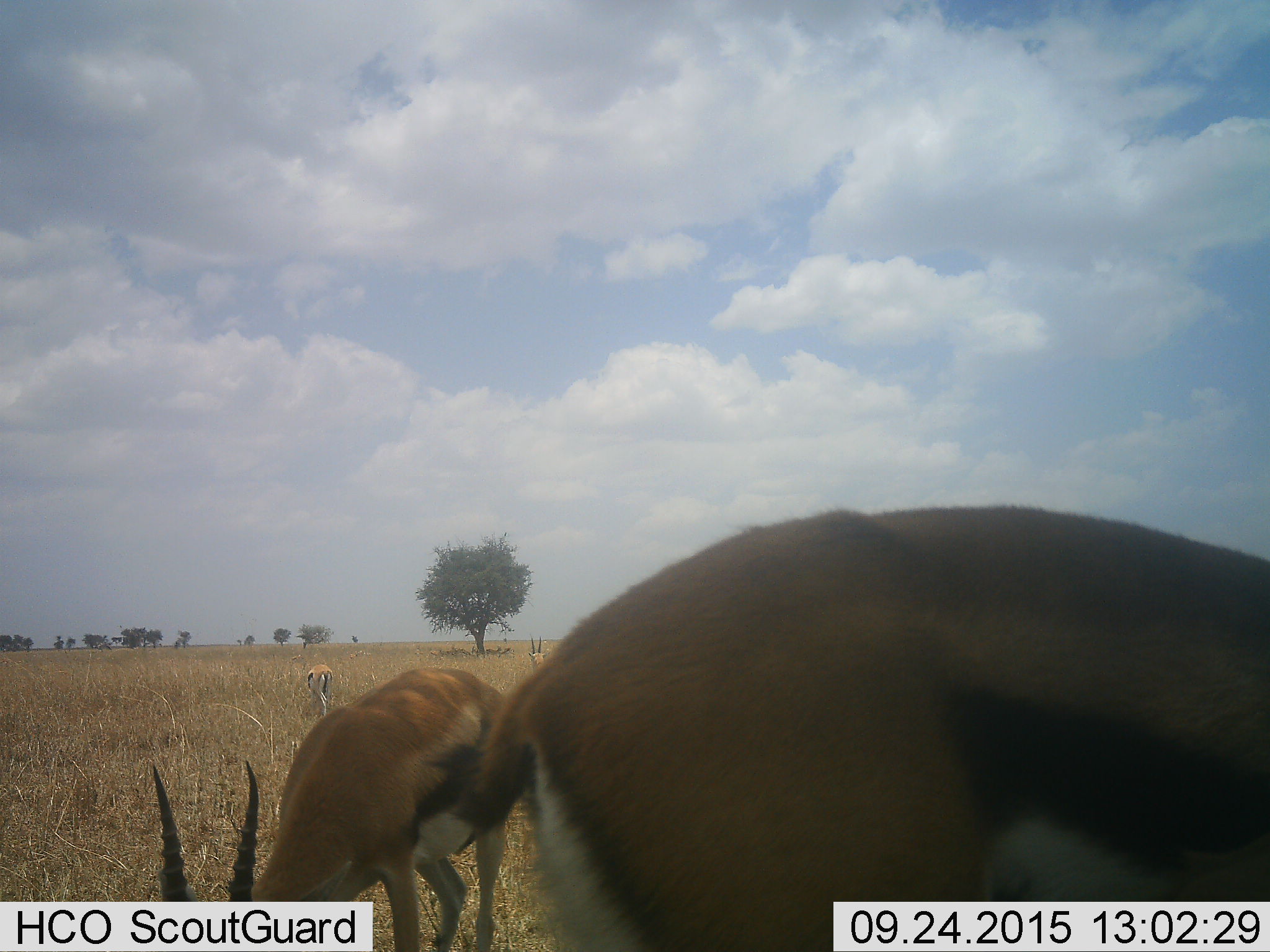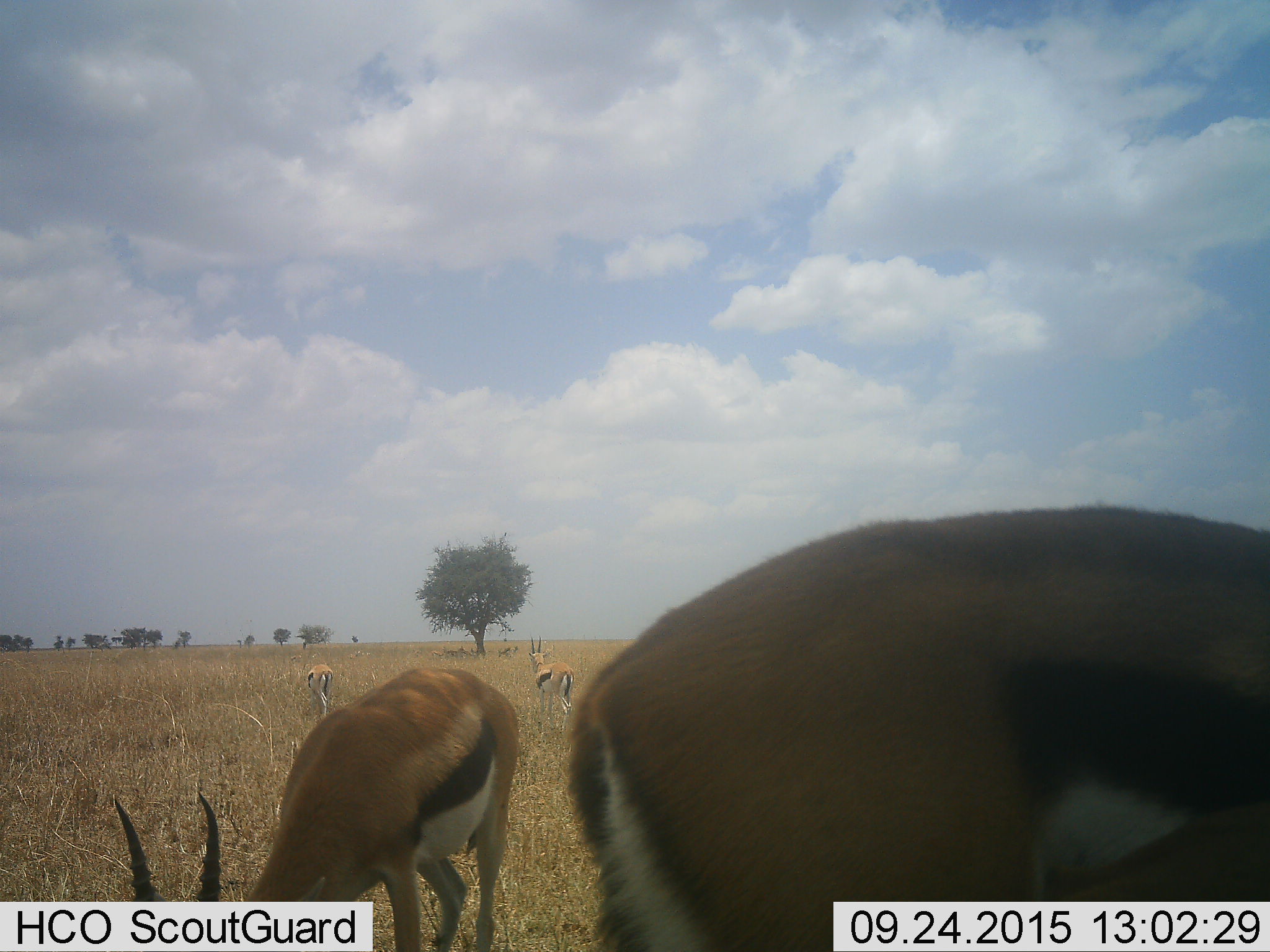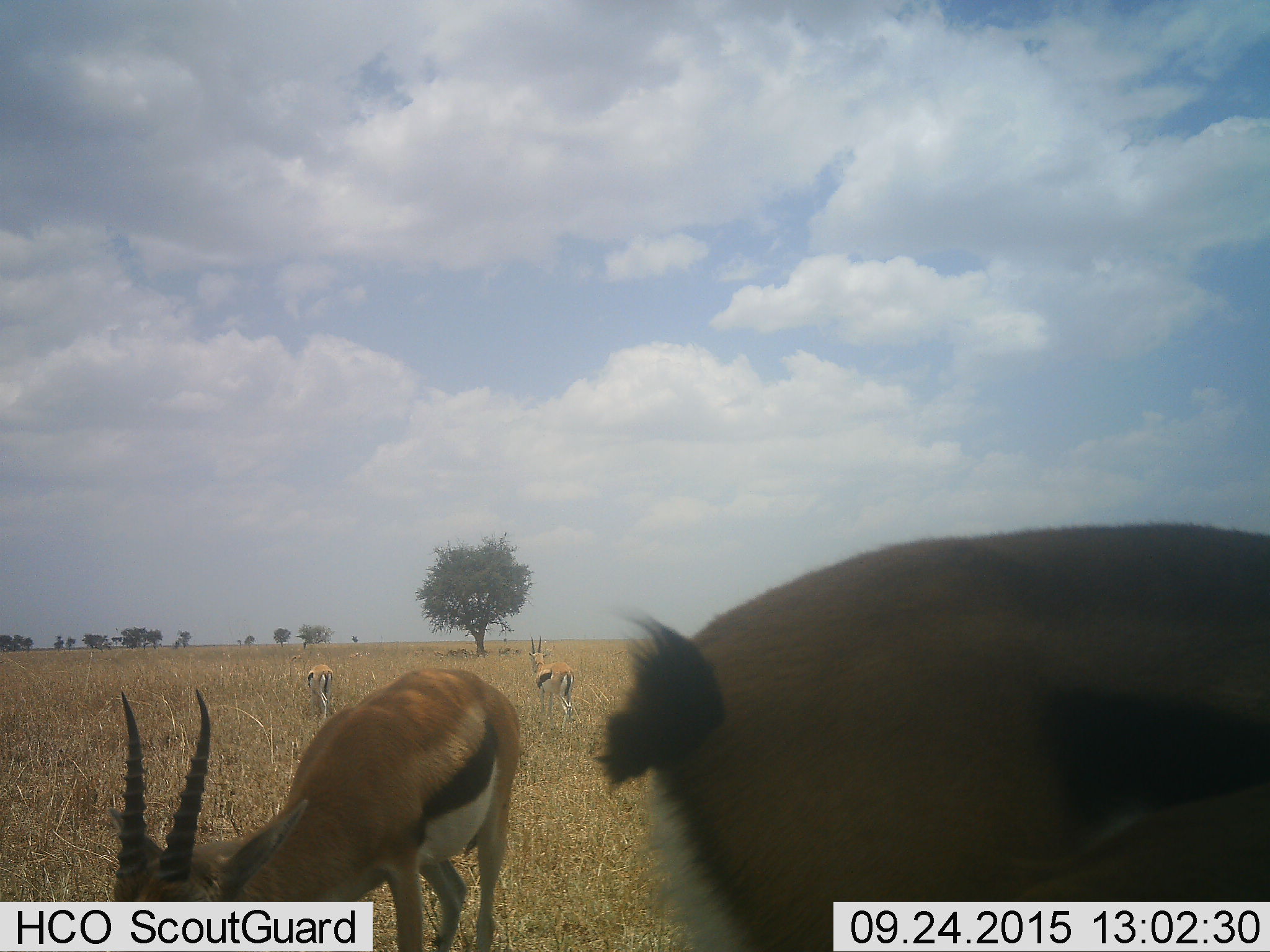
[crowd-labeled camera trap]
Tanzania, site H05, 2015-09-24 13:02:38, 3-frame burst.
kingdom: Animalia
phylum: Chordata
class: Mammalia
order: Artiodactyla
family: Bovidae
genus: Eudorcas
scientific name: Eudorcas thomsonii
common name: thomson's gazelle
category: gazellethomsons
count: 4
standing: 14%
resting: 0%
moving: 14%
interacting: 0%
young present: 14%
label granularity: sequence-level